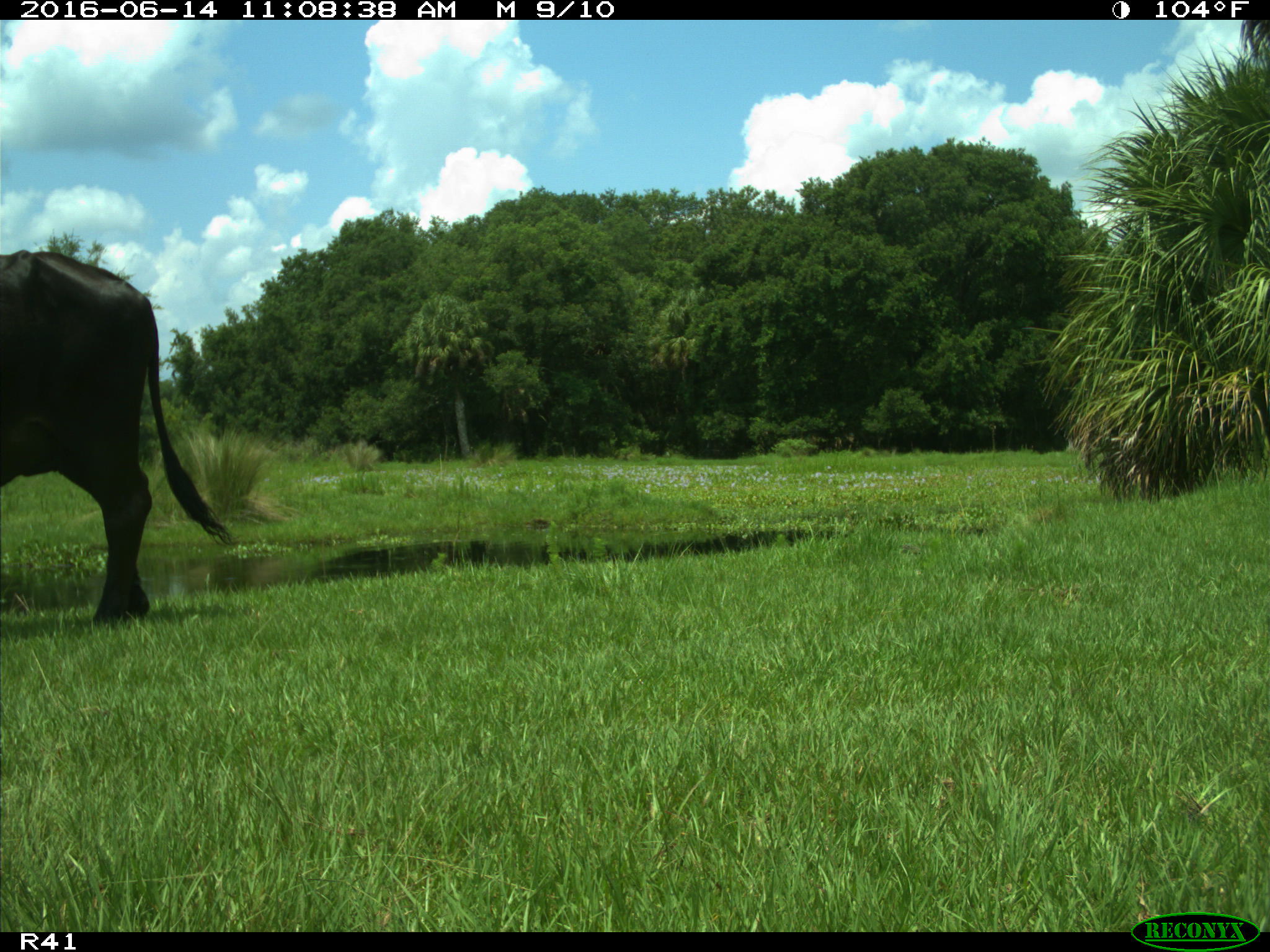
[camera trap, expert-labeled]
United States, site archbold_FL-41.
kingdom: Animalia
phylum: Chordata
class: Mammalia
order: Artiodactyla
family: Bovidae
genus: Bos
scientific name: Bos taurus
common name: domestic cow